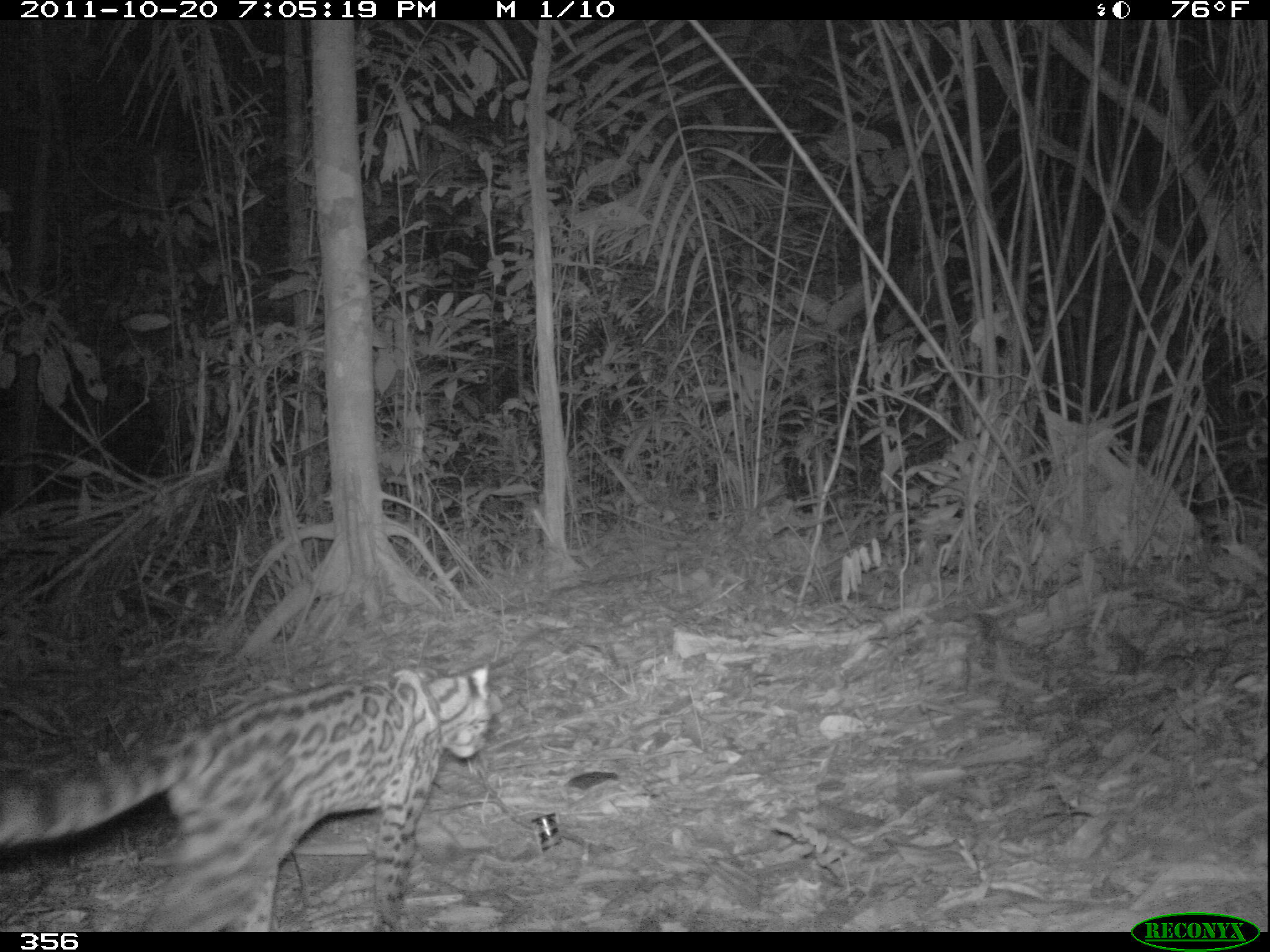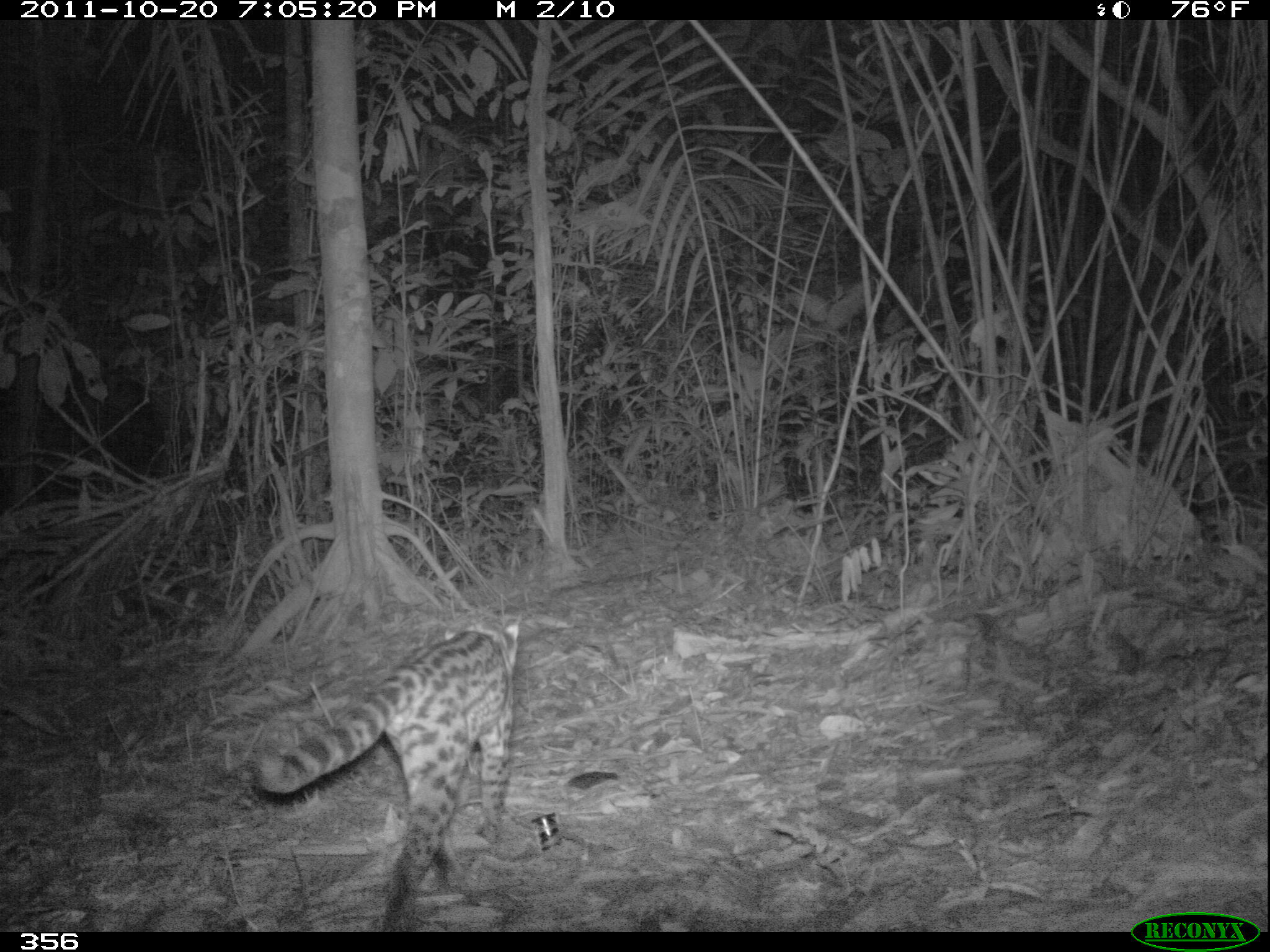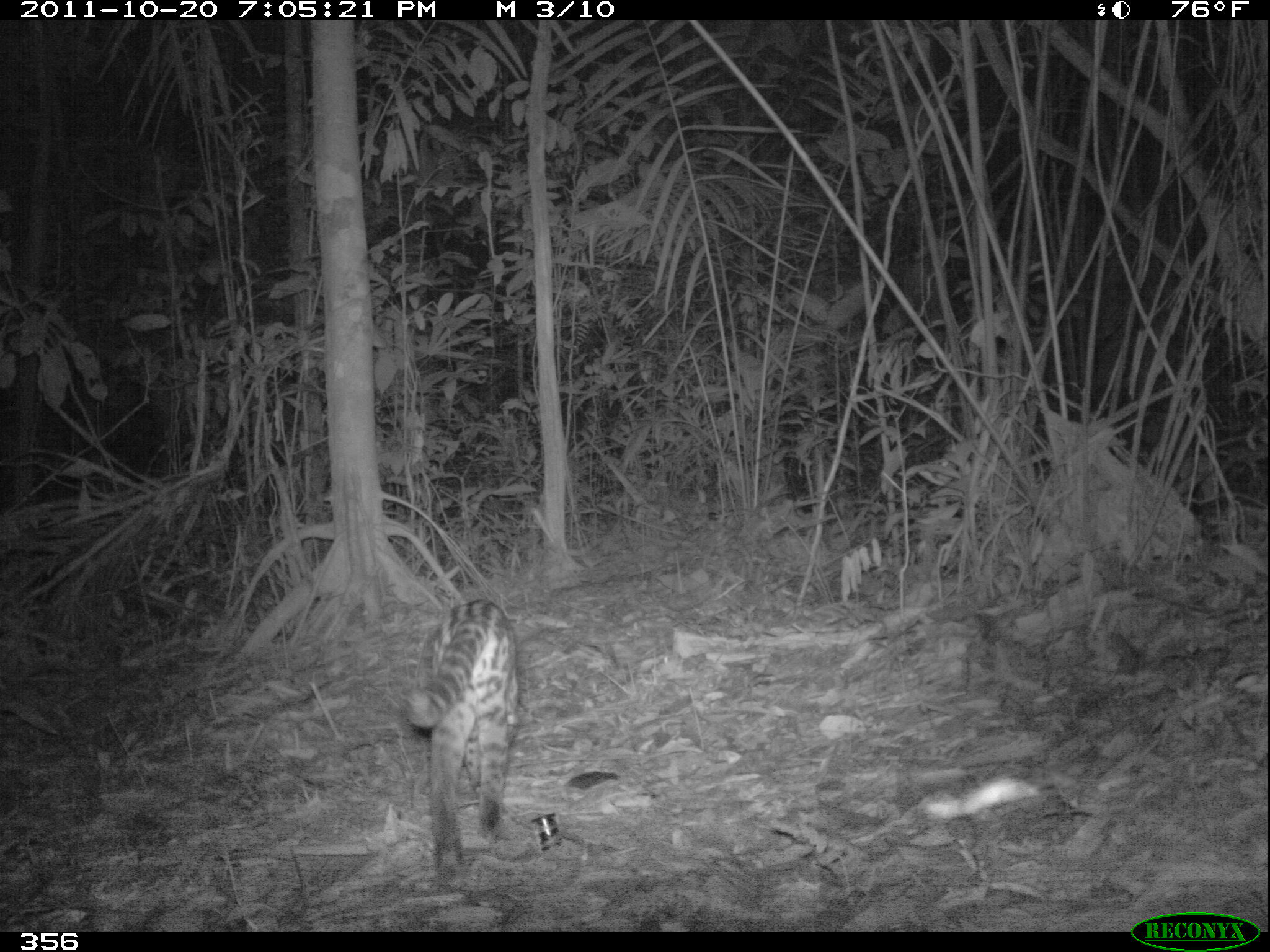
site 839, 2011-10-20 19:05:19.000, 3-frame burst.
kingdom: Animalia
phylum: Chordata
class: Mammalia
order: Carnivora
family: Felidae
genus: Leopardus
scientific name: Leopardus pardalis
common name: ocelot